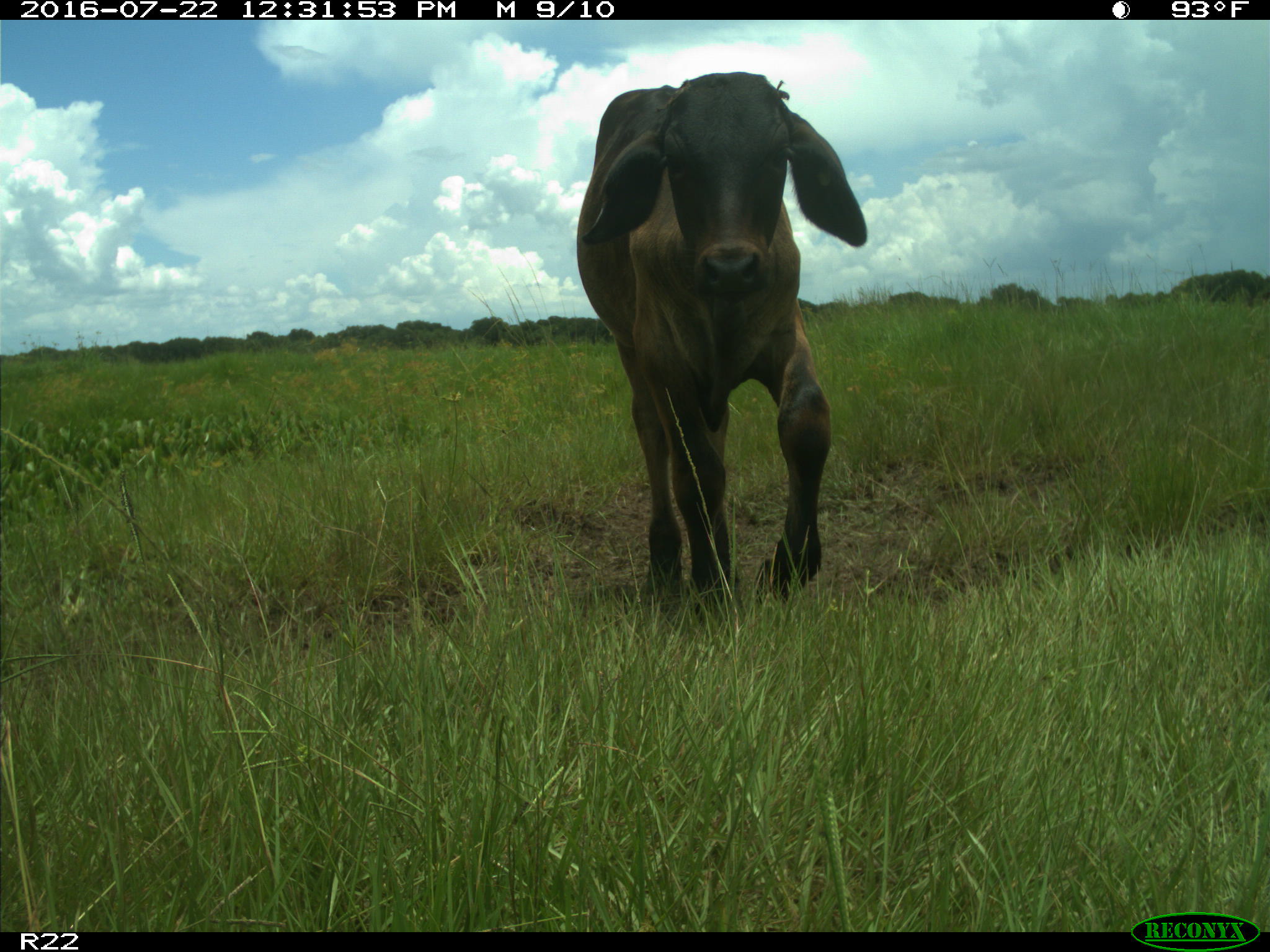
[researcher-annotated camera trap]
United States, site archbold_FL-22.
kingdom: Animalia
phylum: Chordata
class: Mammalia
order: Artiodactyla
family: Bovidae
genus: Bos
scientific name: Bos taurus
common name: domestic cow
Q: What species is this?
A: Bos taurus (domestic cow).